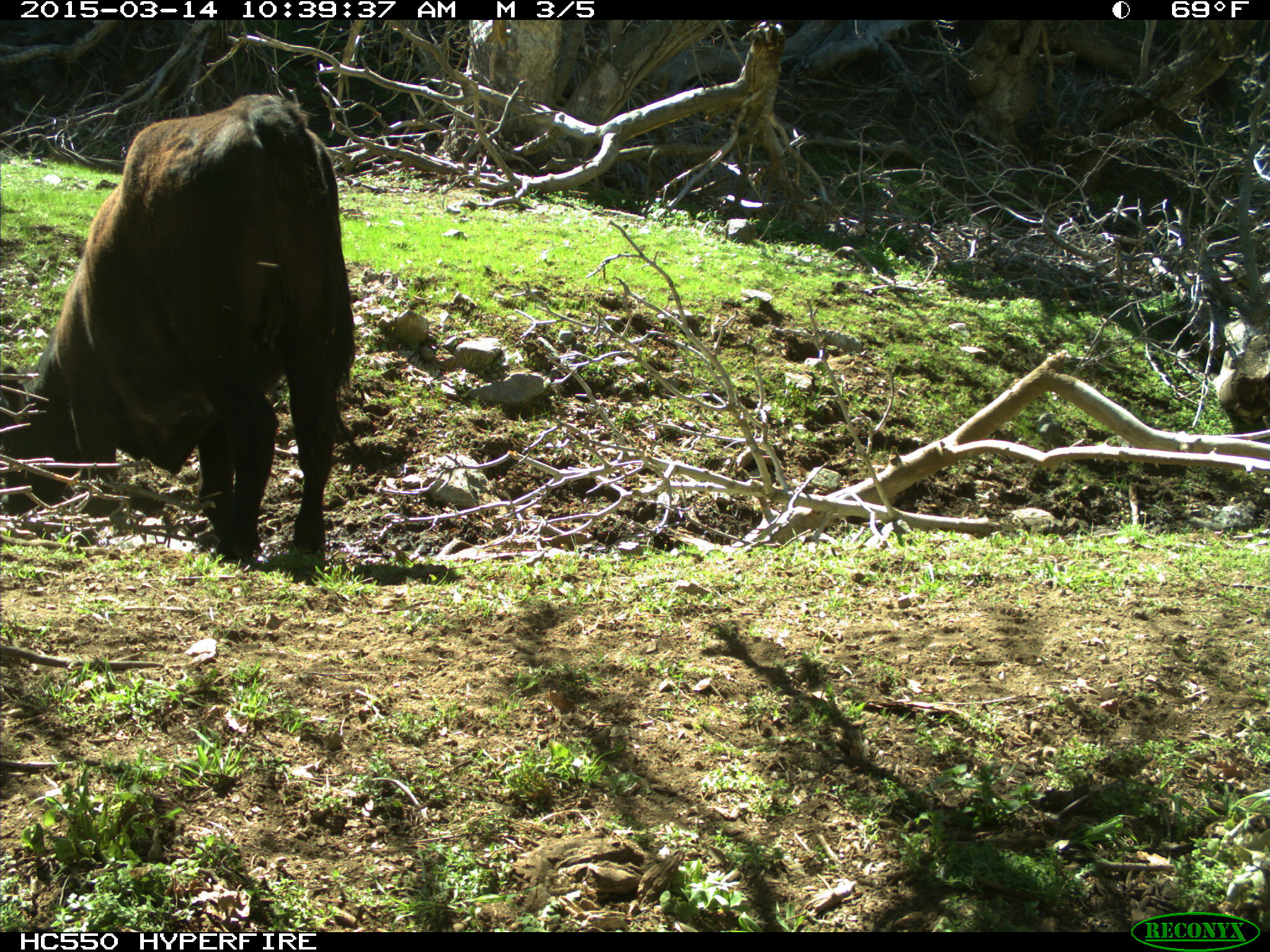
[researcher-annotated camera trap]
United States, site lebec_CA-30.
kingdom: Animalia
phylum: Chordata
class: Mammalia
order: Artiodactyla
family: Bovidae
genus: Bos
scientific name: Bos taurus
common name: domestic cow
Bos taurus (domestic cow).